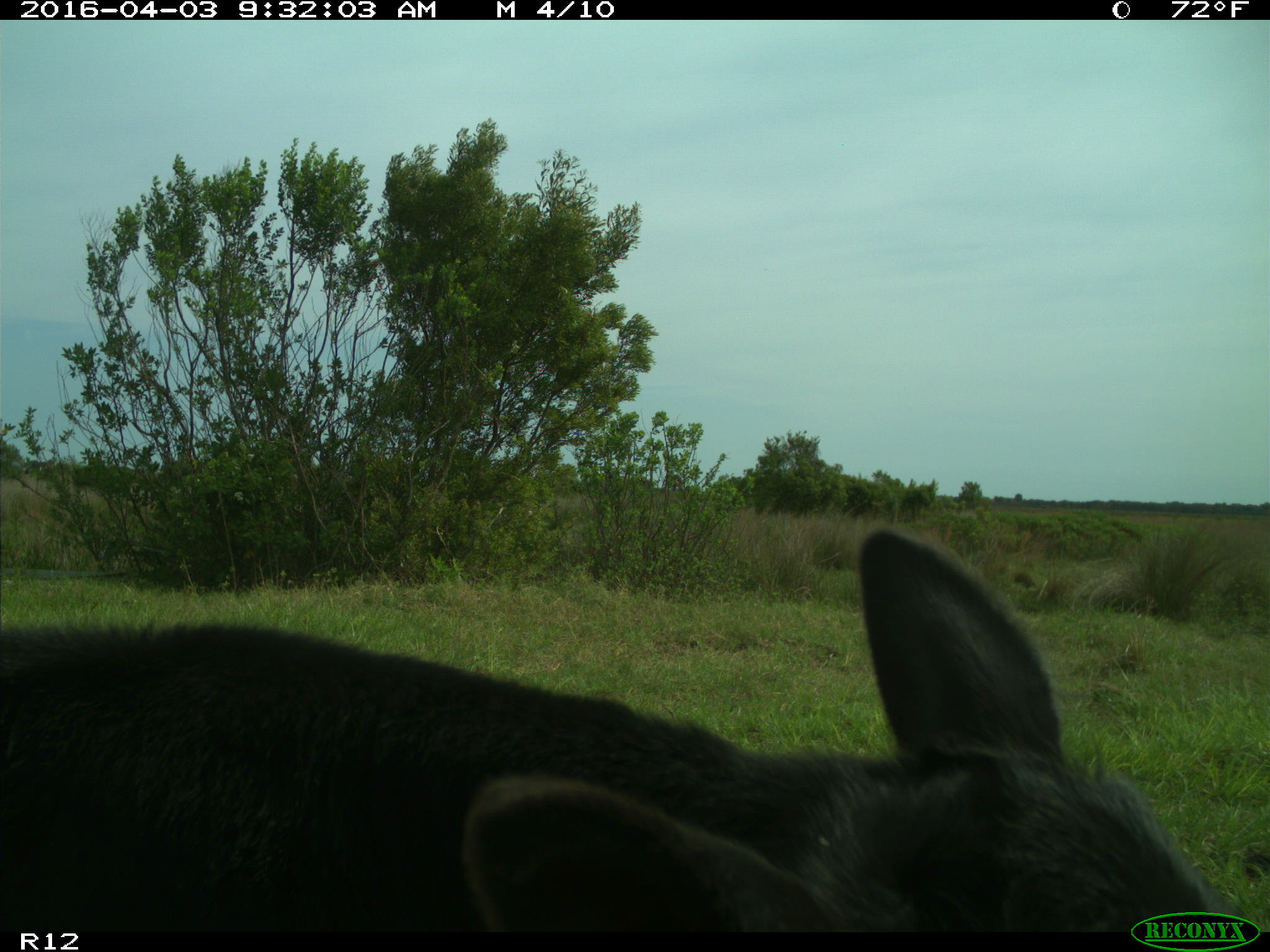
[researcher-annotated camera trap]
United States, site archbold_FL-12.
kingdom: Animalia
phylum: Chordata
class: Mammalia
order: Artiodactyla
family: Bovidae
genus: Bos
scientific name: Bos taurus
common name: domestic cow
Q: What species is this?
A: Bos taurus (domestic cow).